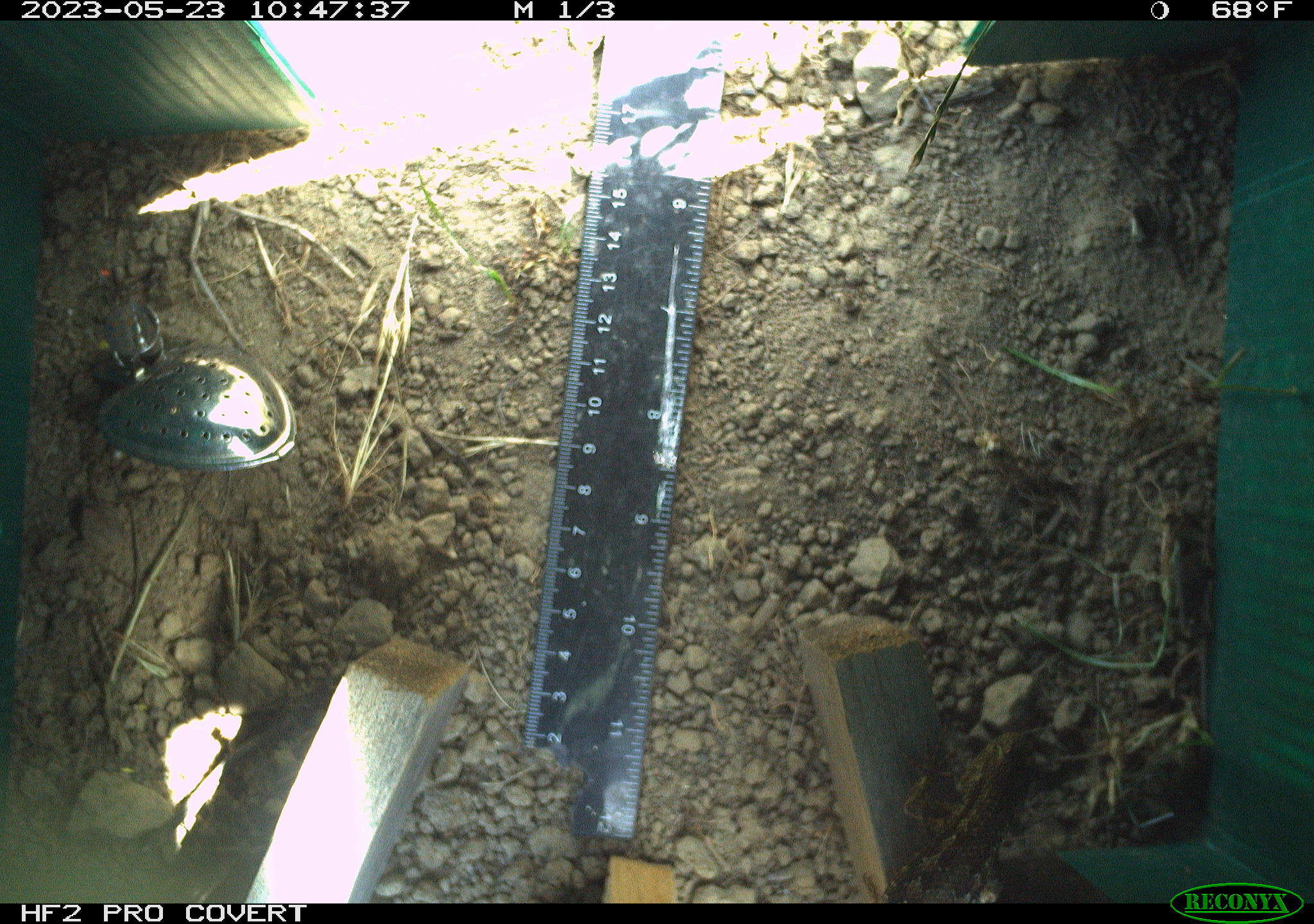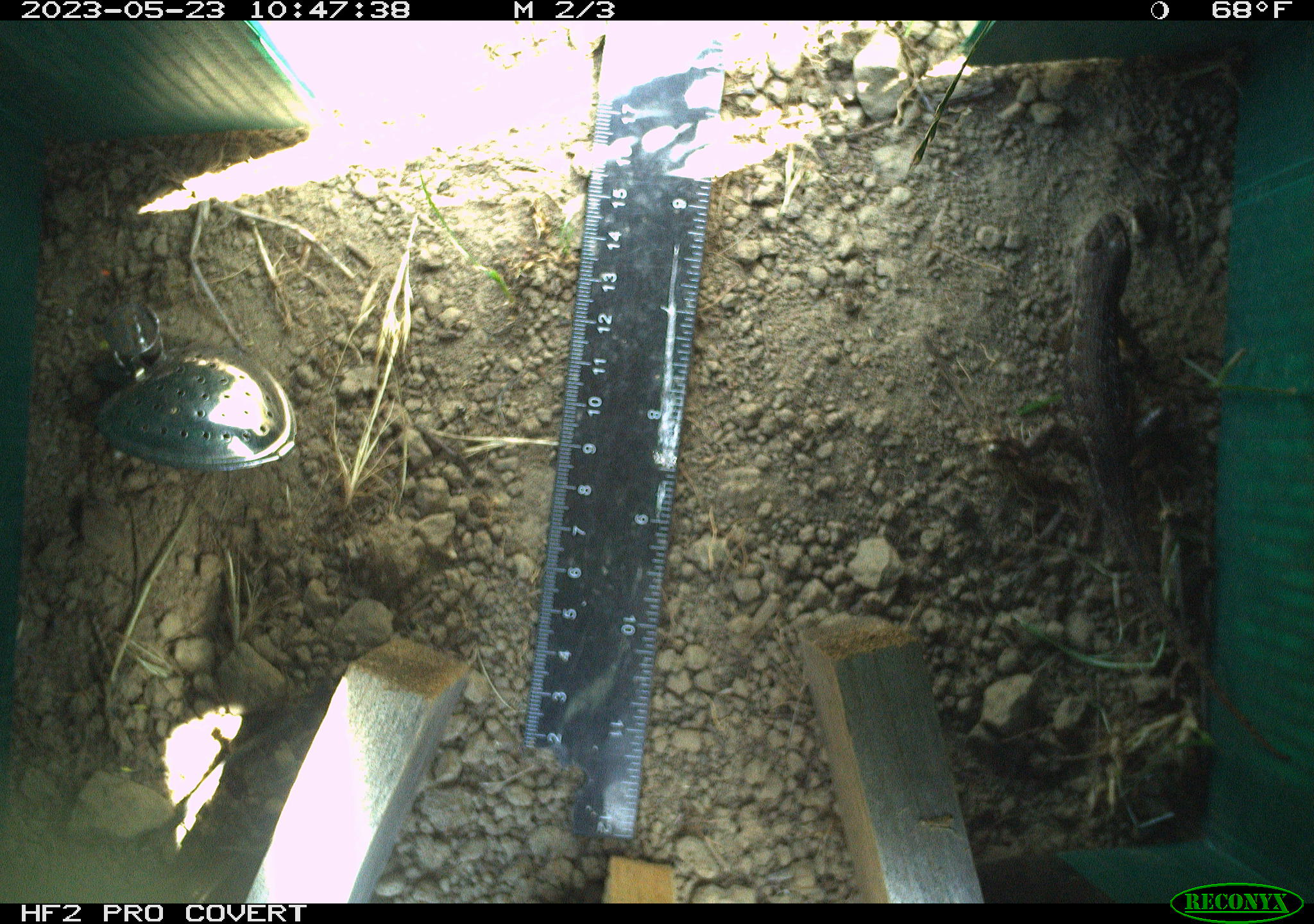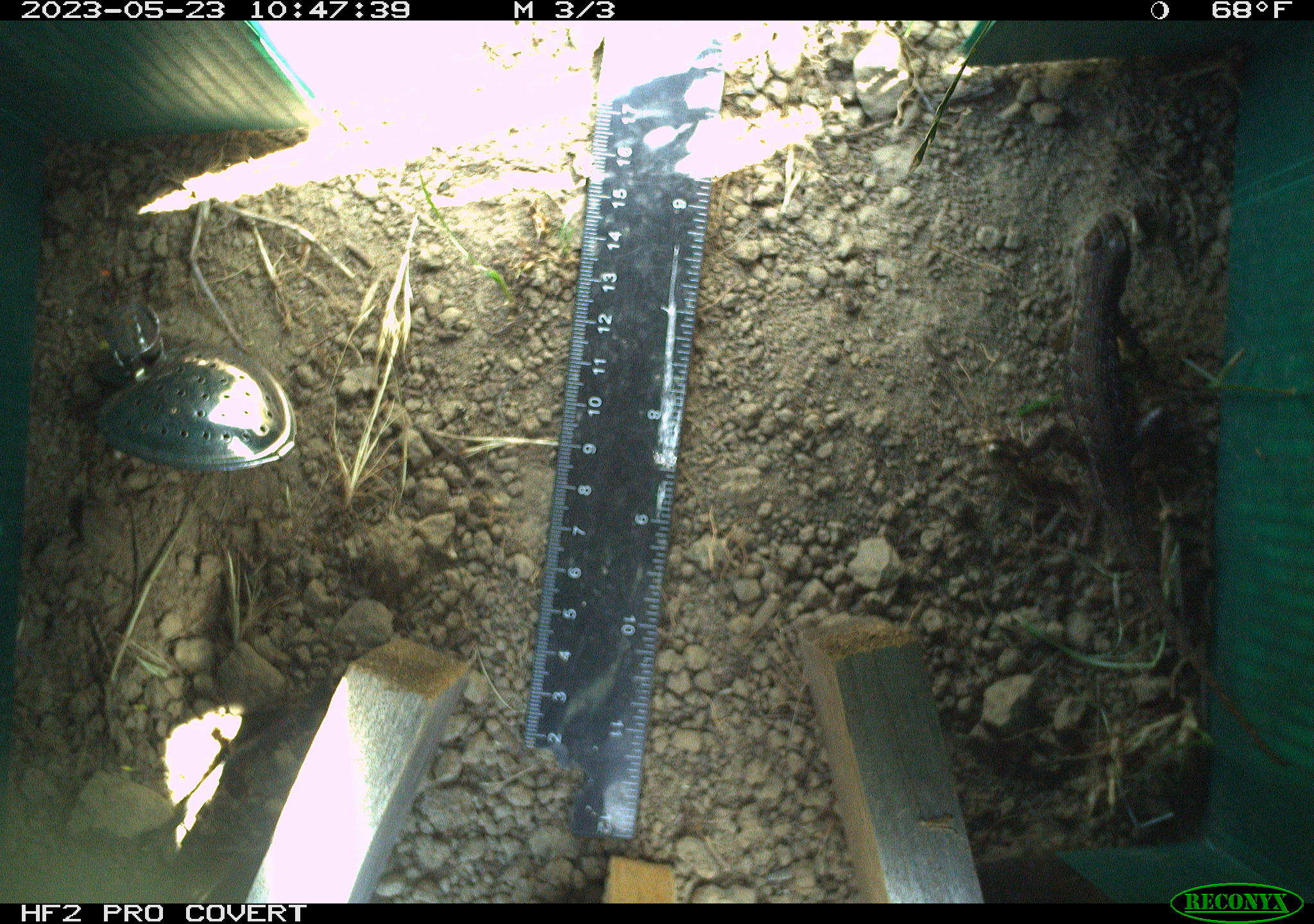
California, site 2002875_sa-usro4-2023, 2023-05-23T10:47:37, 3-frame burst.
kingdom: Animalia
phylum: Chordata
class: Reptilia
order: Squamata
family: Phrynosomatidae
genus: Sceloporus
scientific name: Sceloporus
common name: spiny lizards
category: sceloporus species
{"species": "sceloporus species (spiny lizards) (Sceloporus)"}